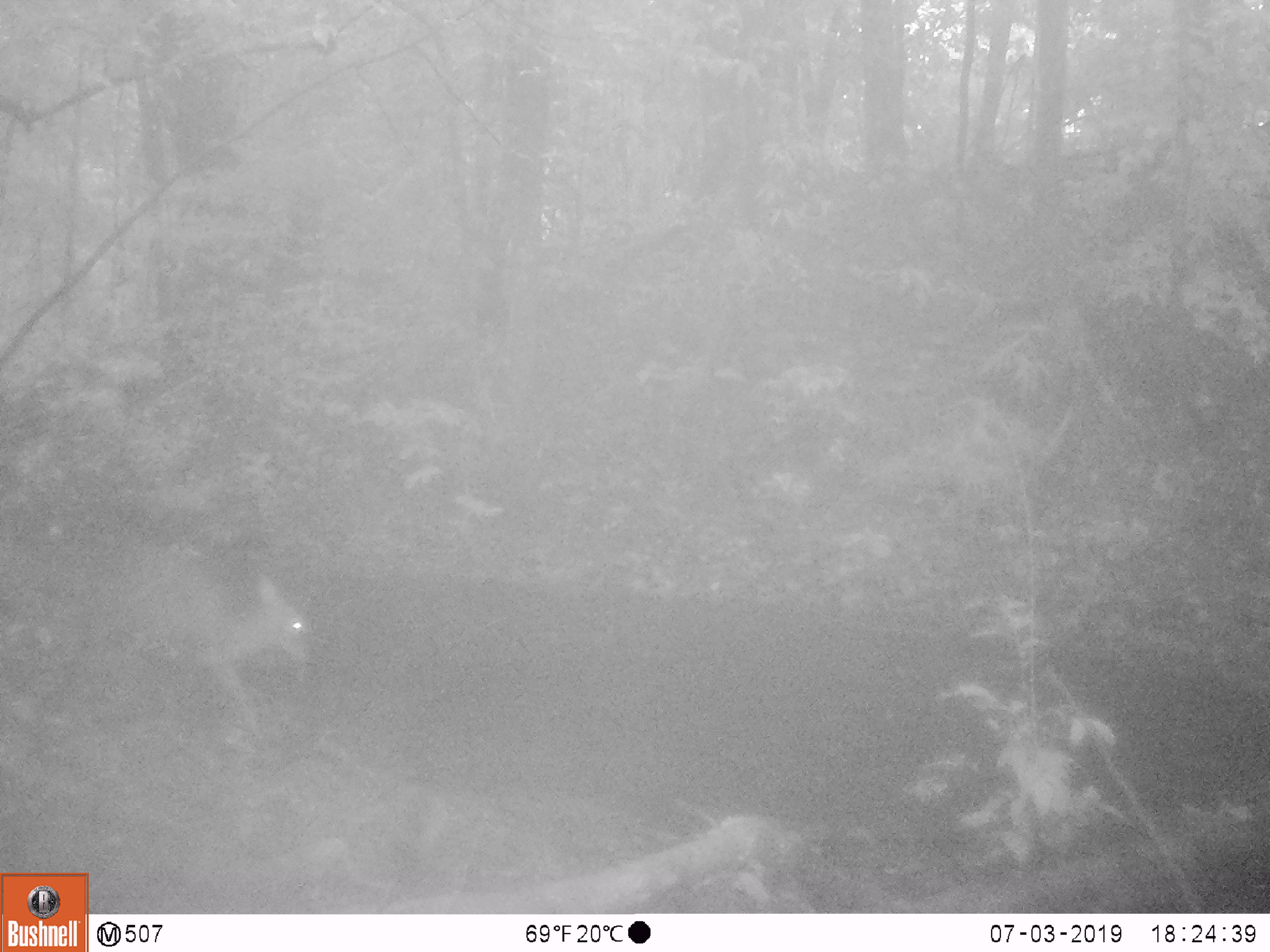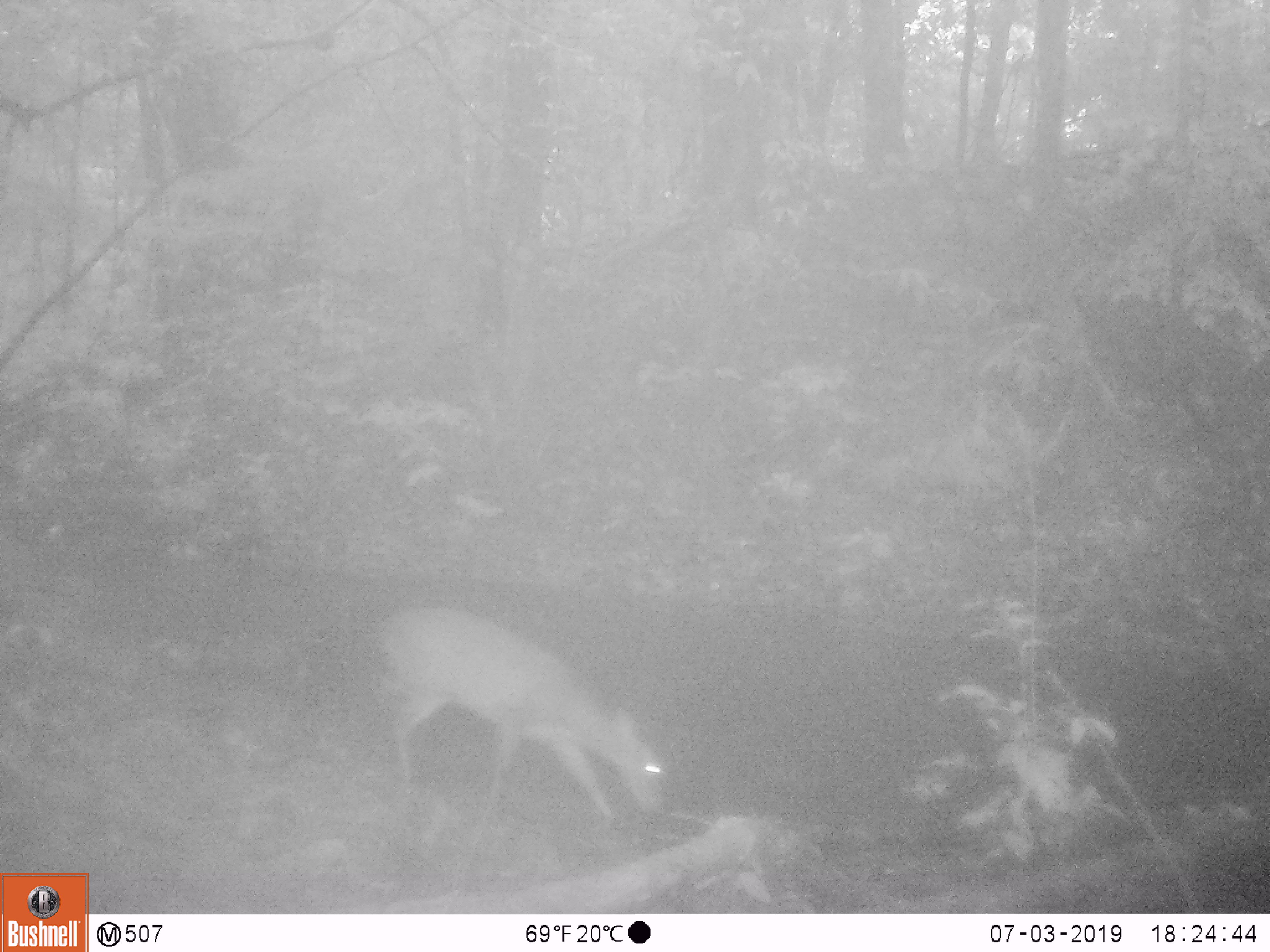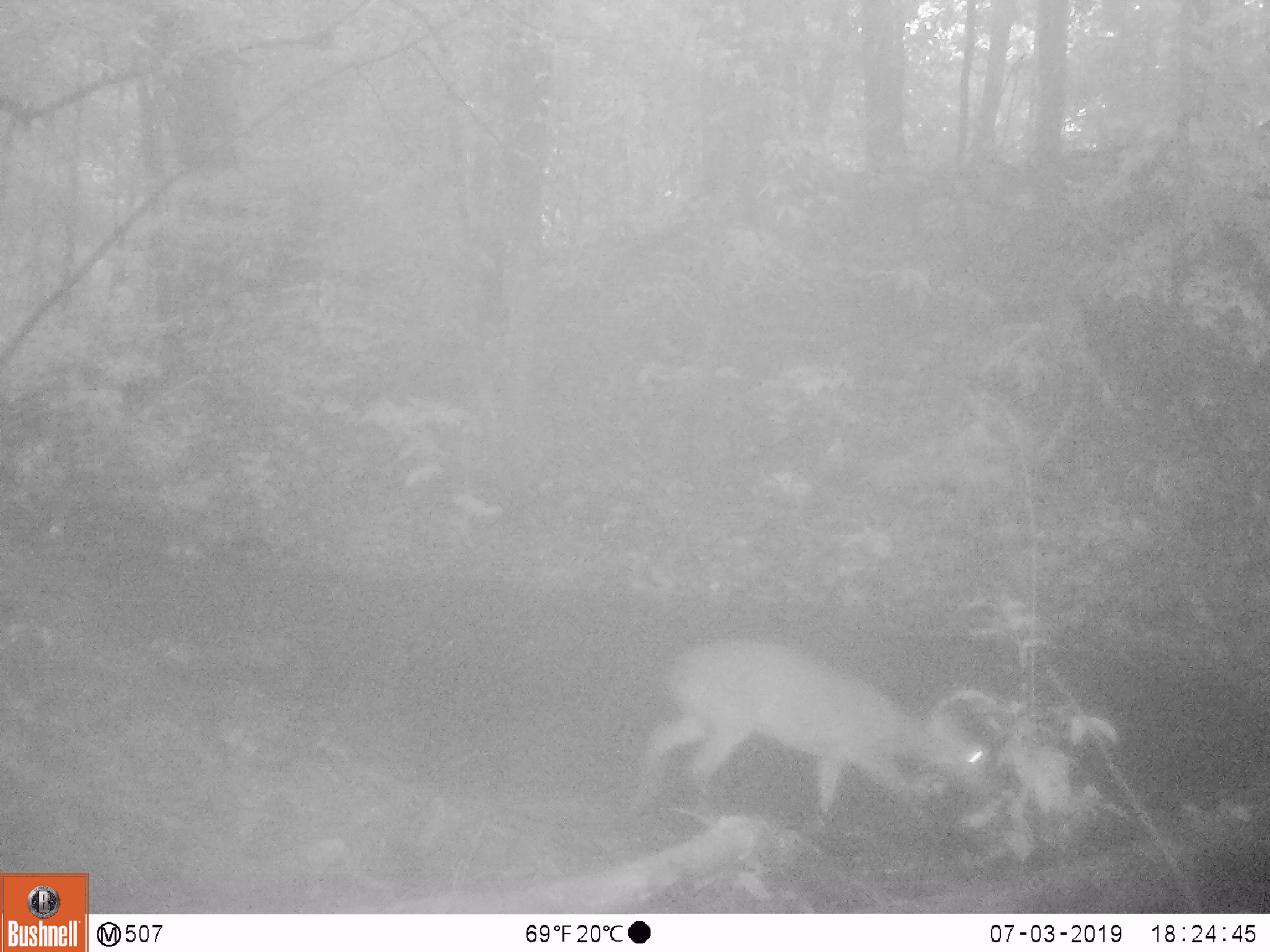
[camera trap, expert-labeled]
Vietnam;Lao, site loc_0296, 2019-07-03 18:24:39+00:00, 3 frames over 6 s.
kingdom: Animalia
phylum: Chordata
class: Mammalia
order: Artiodactyla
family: Cervidae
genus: Muntiacus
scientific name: Muntiacus vuquangensis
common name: large-antlered muntjac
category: large antlered muntjac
Large antlered muntjac (large-antlered muntjac) (Muntiacus vuquangensis). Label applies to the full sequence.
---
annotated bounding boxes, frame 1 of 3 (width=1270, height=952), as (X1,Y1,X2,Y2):
large antlered muntjac: (117,570,311,744)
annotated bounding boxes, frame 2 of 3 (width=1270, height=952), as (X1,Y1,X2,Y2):
large antlered muntjac: (373,605,669,848)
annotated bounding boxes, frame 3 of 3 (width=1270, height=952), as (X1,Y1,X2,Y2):
large antlered muntjac: (639,637,990,837)